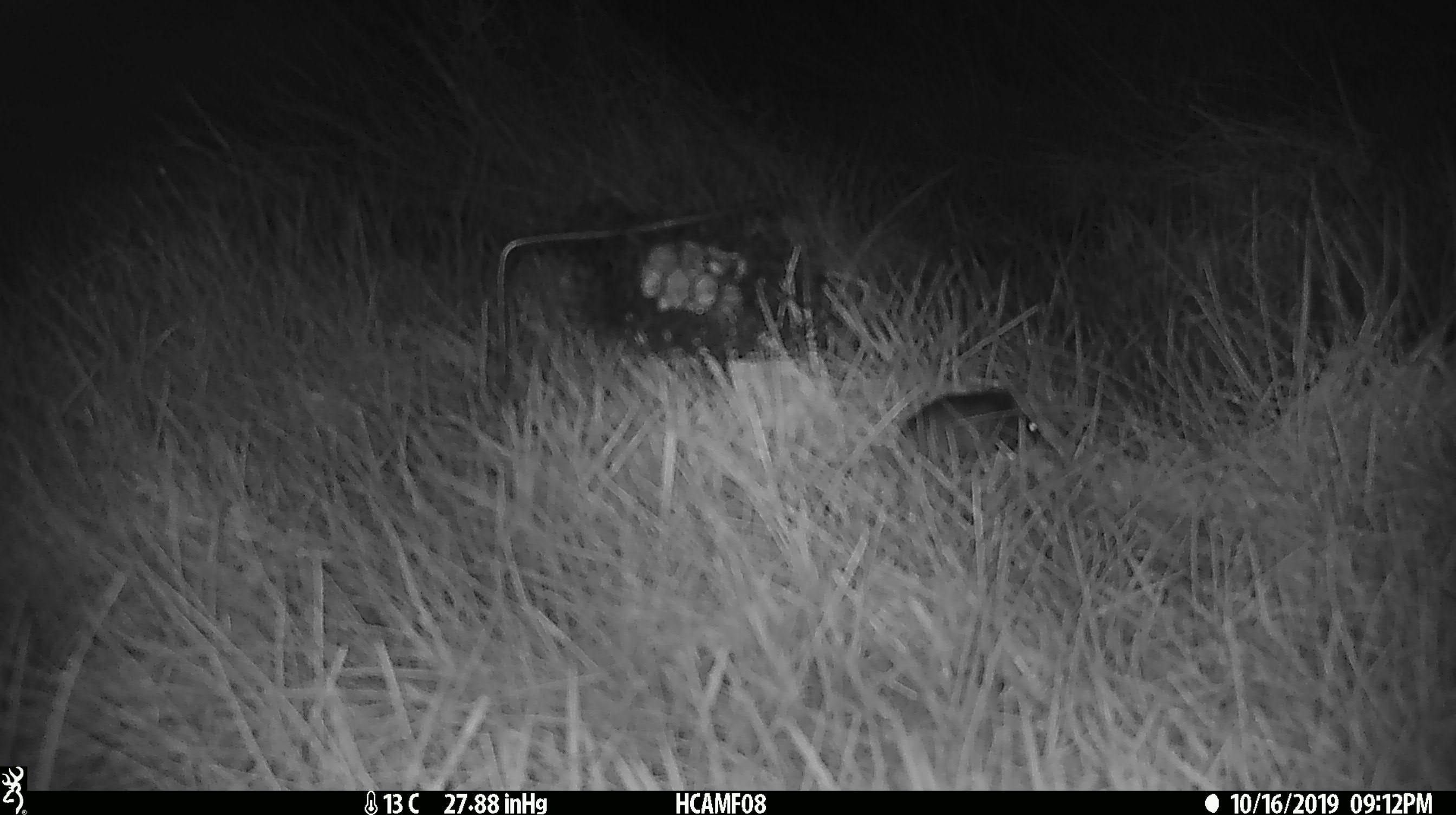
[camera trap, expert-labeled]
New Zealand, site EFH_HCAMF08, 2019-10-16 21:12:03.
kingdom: Animalia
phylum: Chordata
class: Mammalia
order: Rodentia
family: Muridae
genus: Mus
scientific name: Mus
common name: mouse